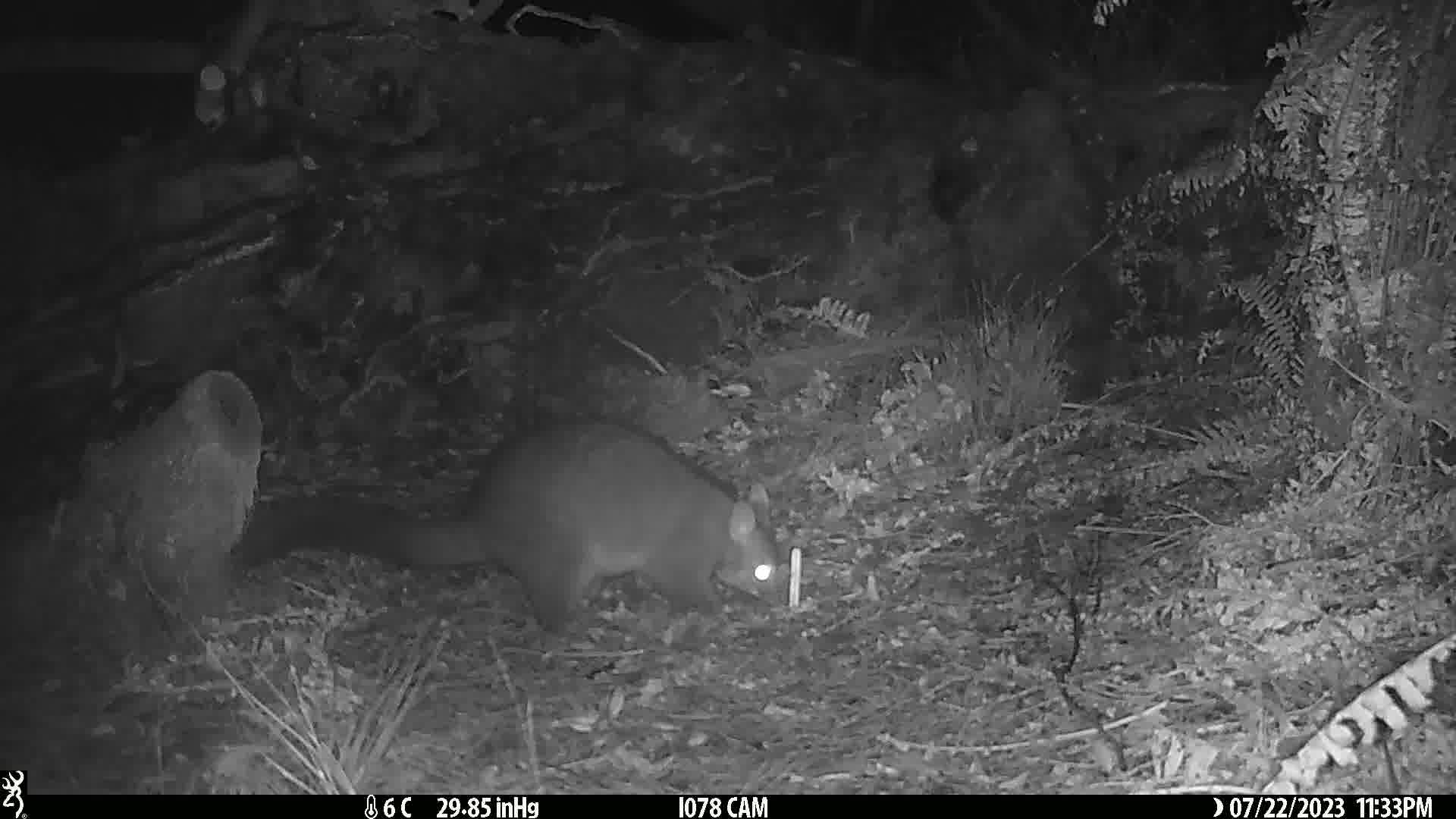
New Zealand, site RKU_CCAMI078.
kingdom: Animalia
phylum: Chordata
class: Mammalia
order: Diprotodontia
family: Phalangeridae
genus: Trichosurus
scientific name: Trichosurus vulpecula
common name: common brushtail possum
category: possum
Possum (common brushtail possum) (Trichosurus vulpecula).